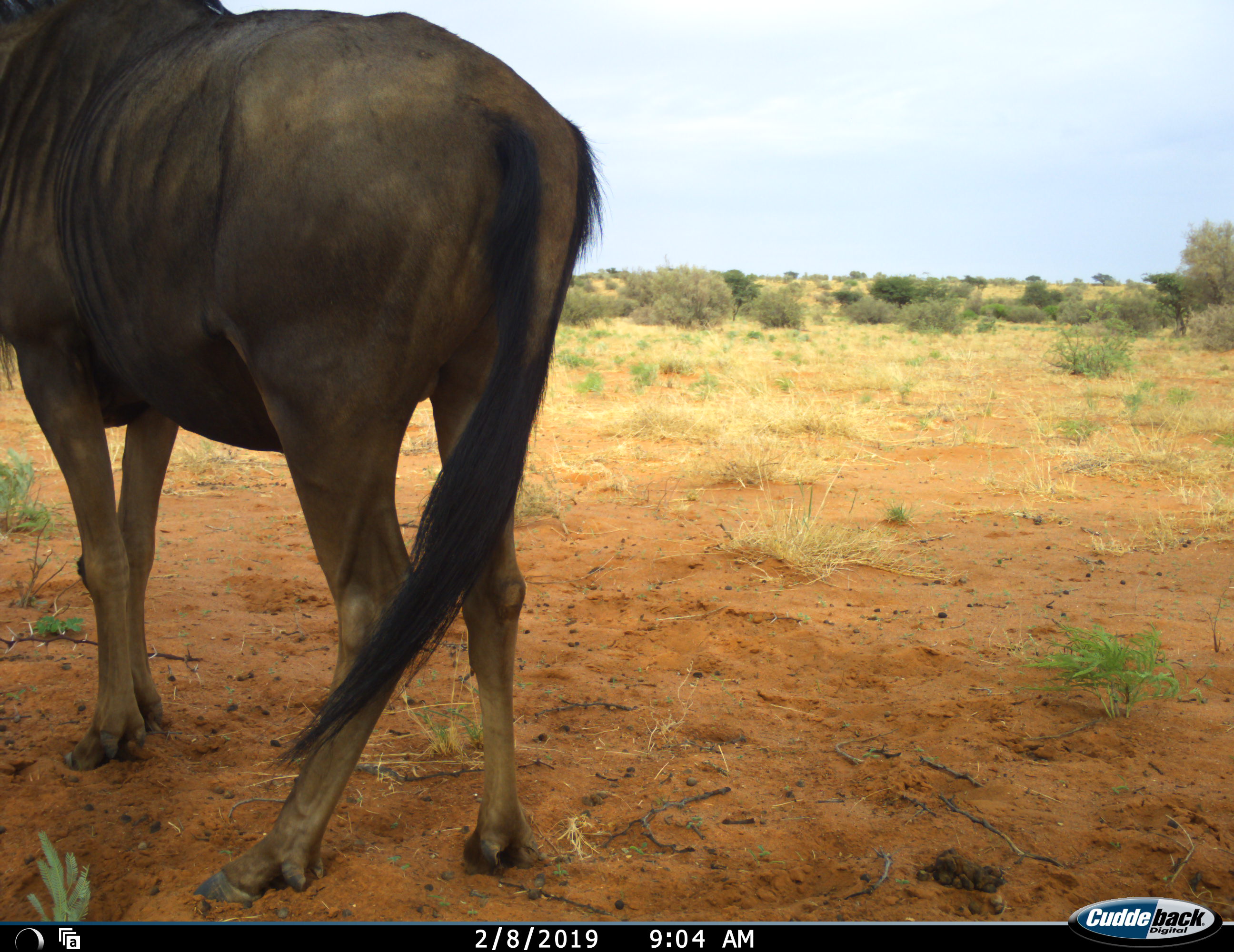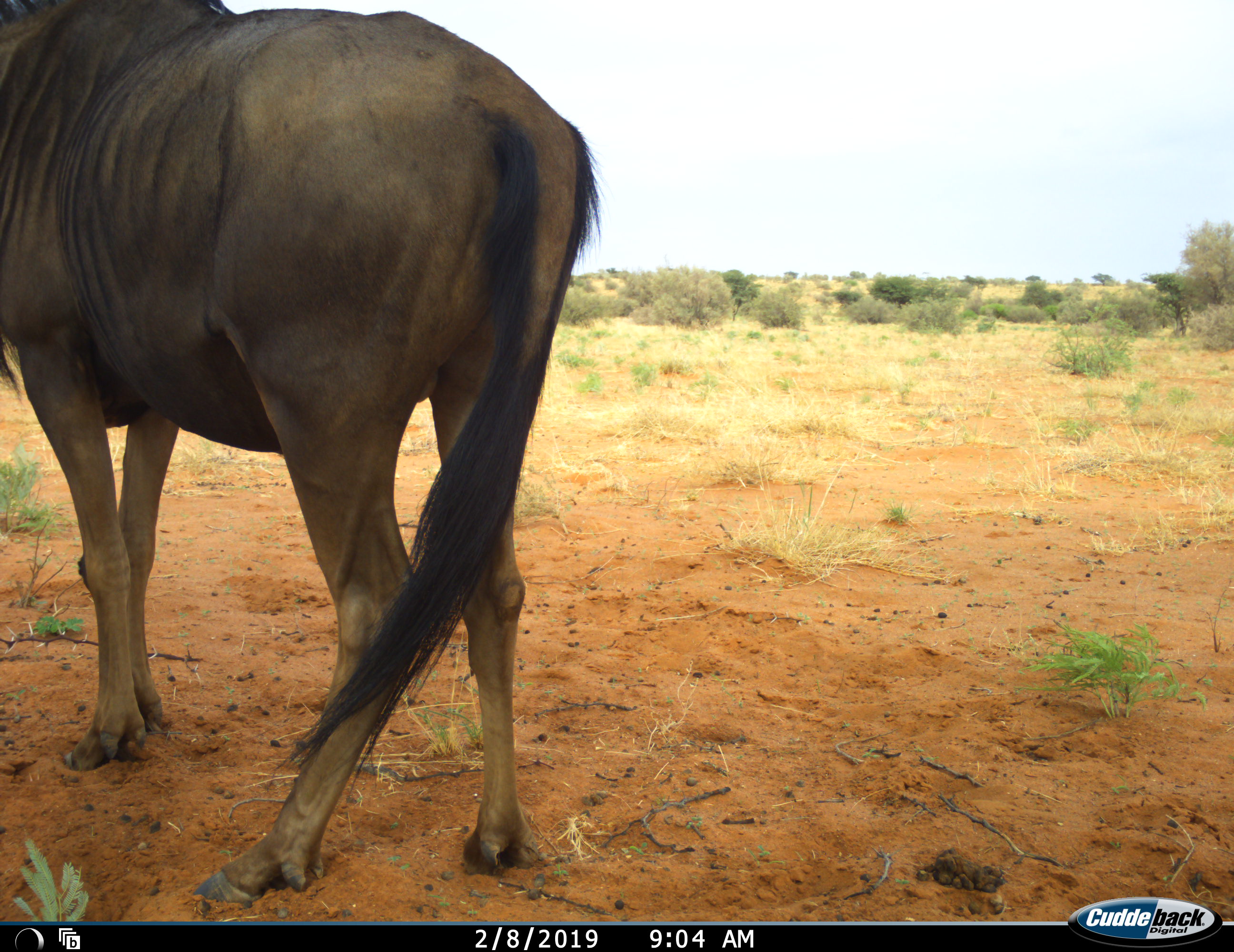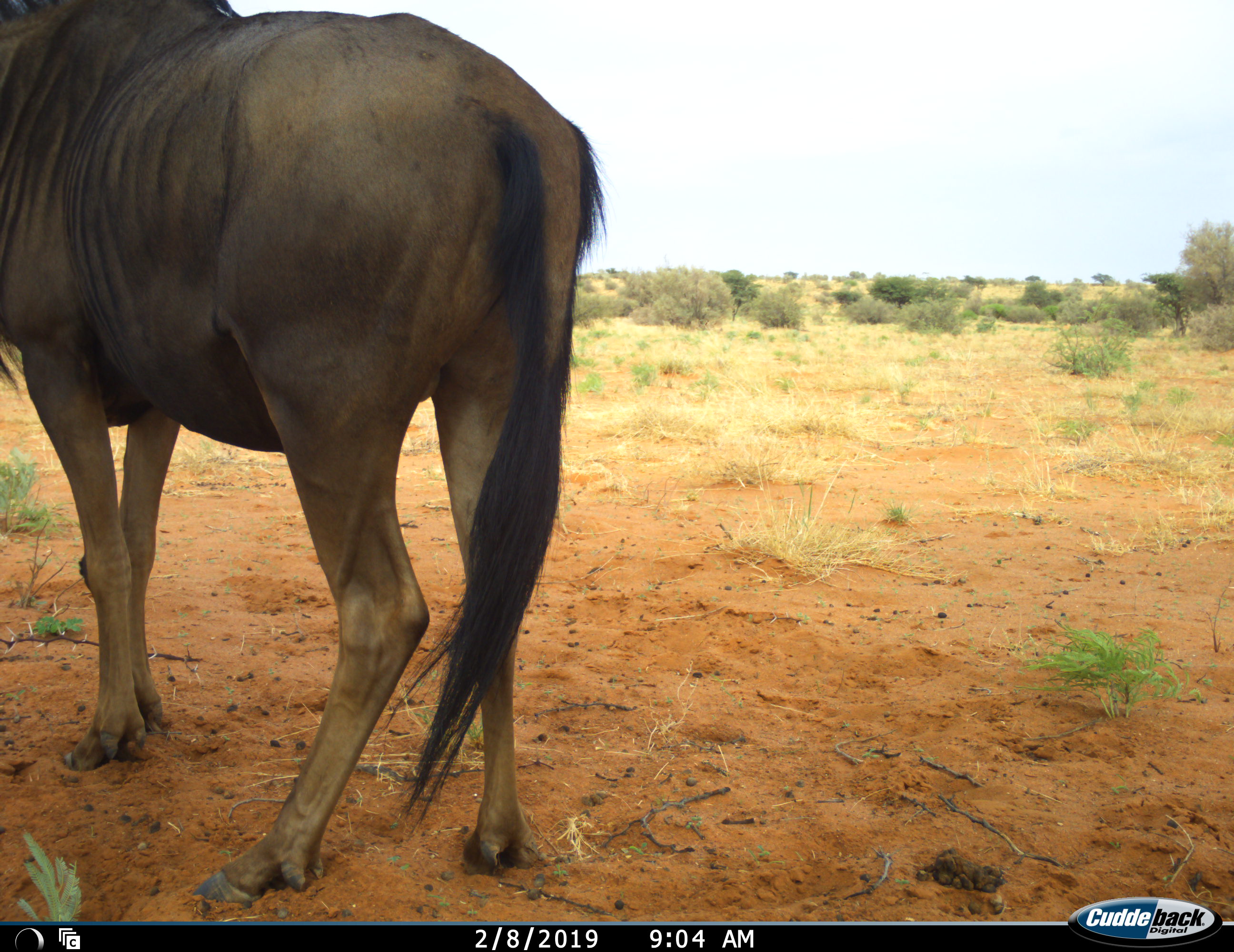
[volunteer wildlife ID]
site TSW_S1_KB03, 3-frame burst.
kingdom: Animalia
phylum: Chordata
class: Mammalia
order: Artiodactyla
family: Bovidae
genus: Connochaetes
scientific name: Connochaetes taurinus taurinus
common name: blue wildebeest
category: wildebeestblue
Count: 1.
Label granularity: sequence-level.